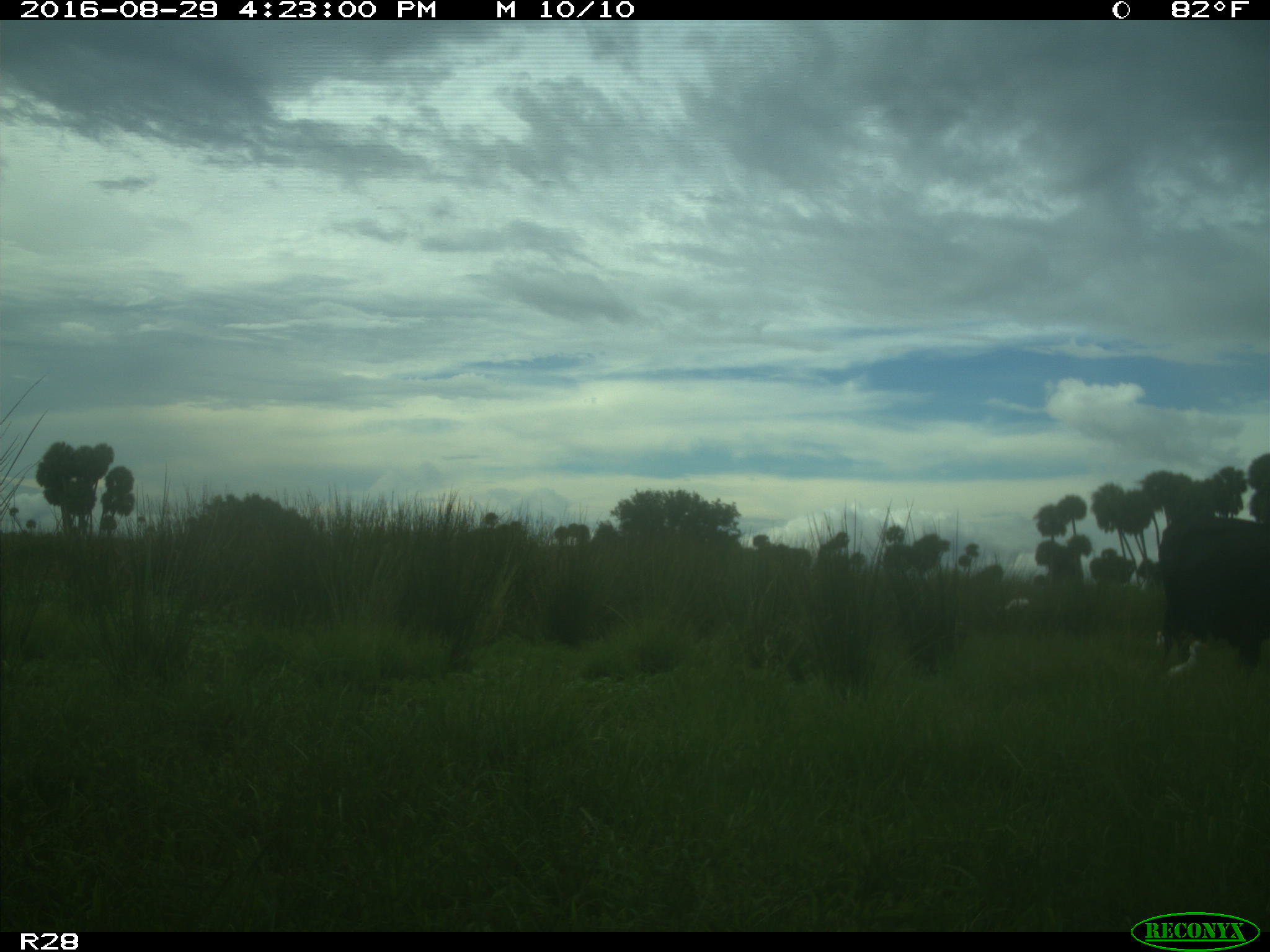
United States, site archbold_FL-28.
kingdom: Animalia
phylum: Chordata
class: Mammalia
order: Artiodactyla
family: Bovidae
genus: Bos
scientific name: Bos taurus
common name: domestic cow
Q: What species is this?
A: Bos taurus (domestic cow).